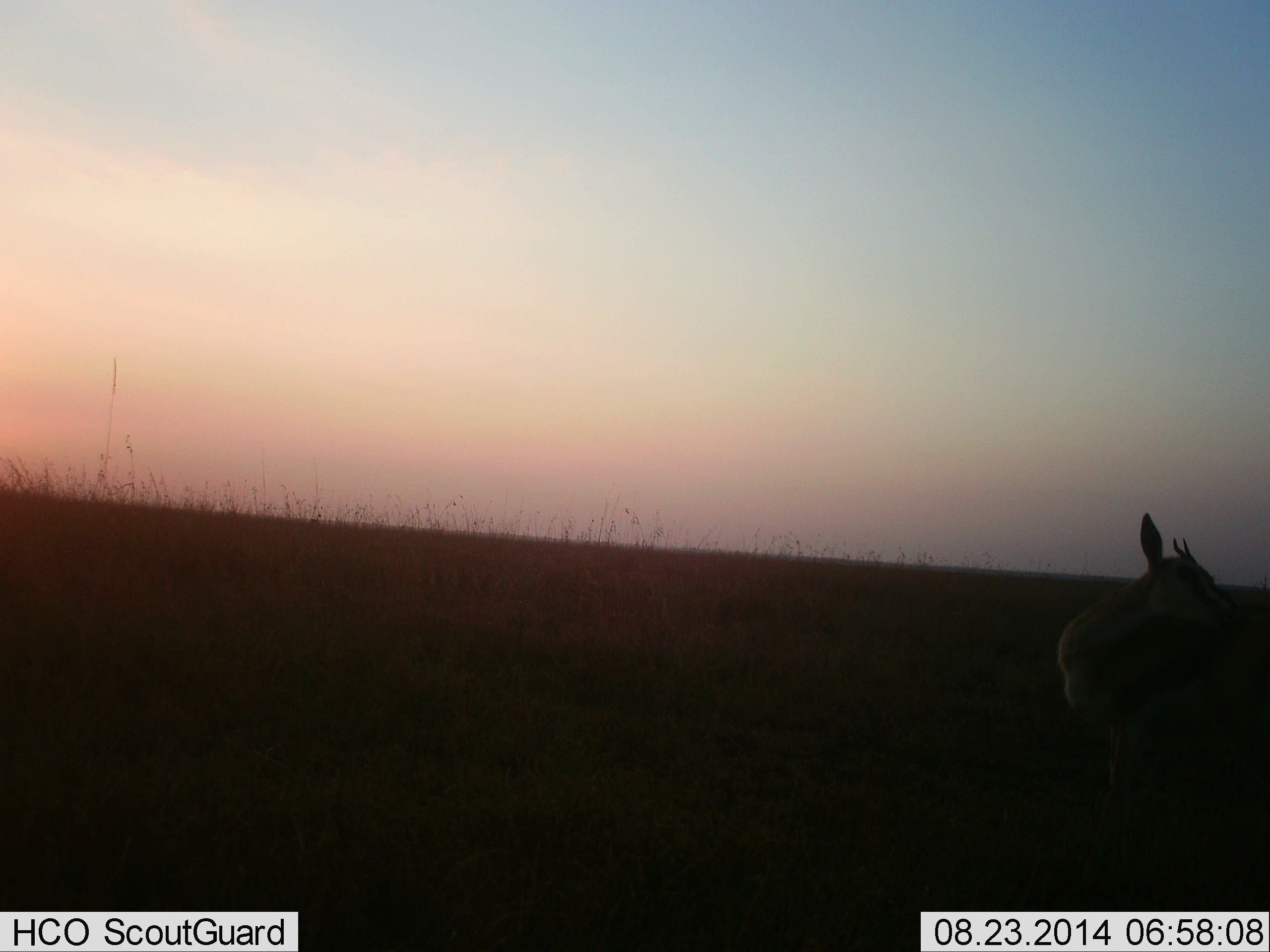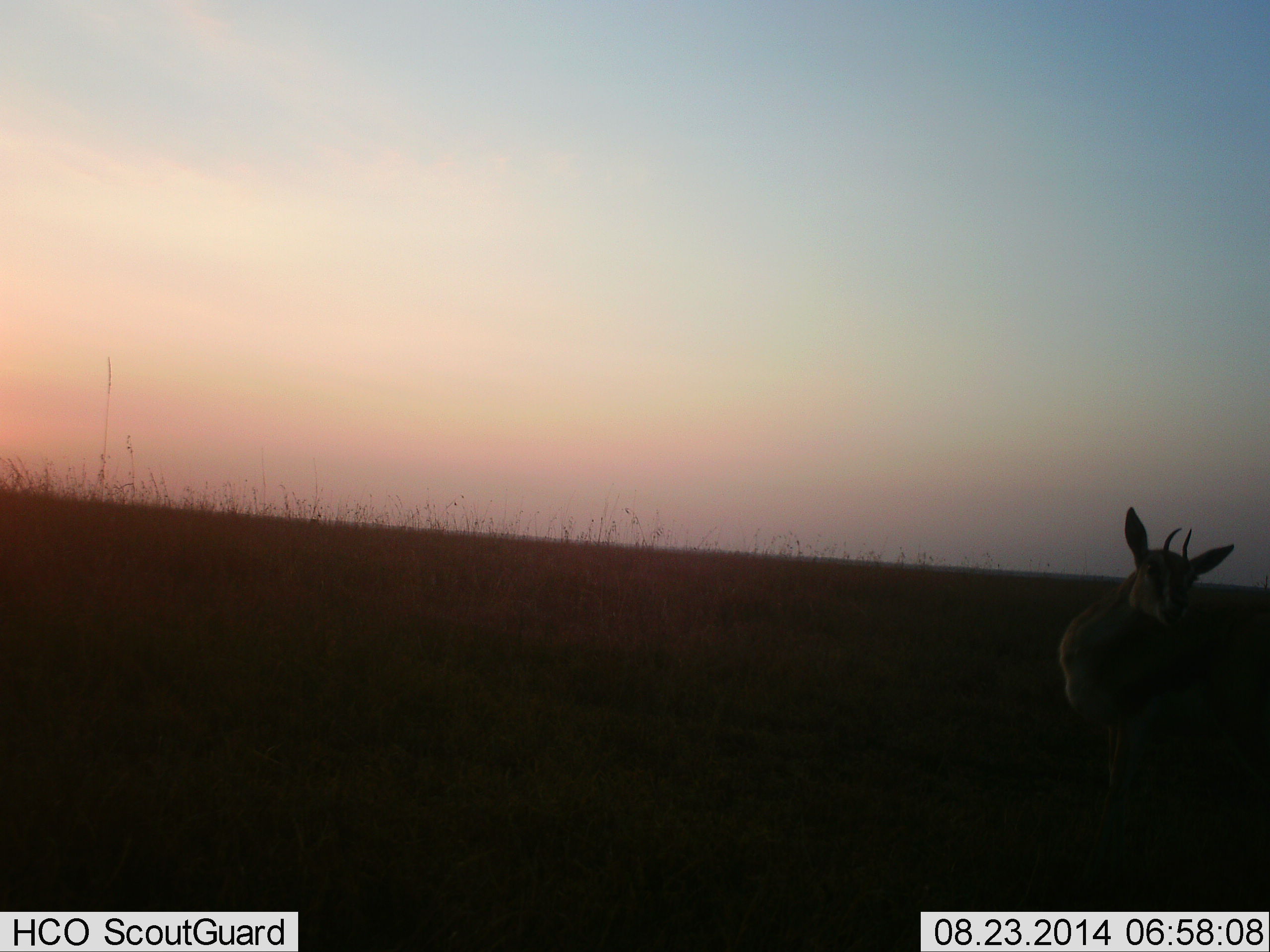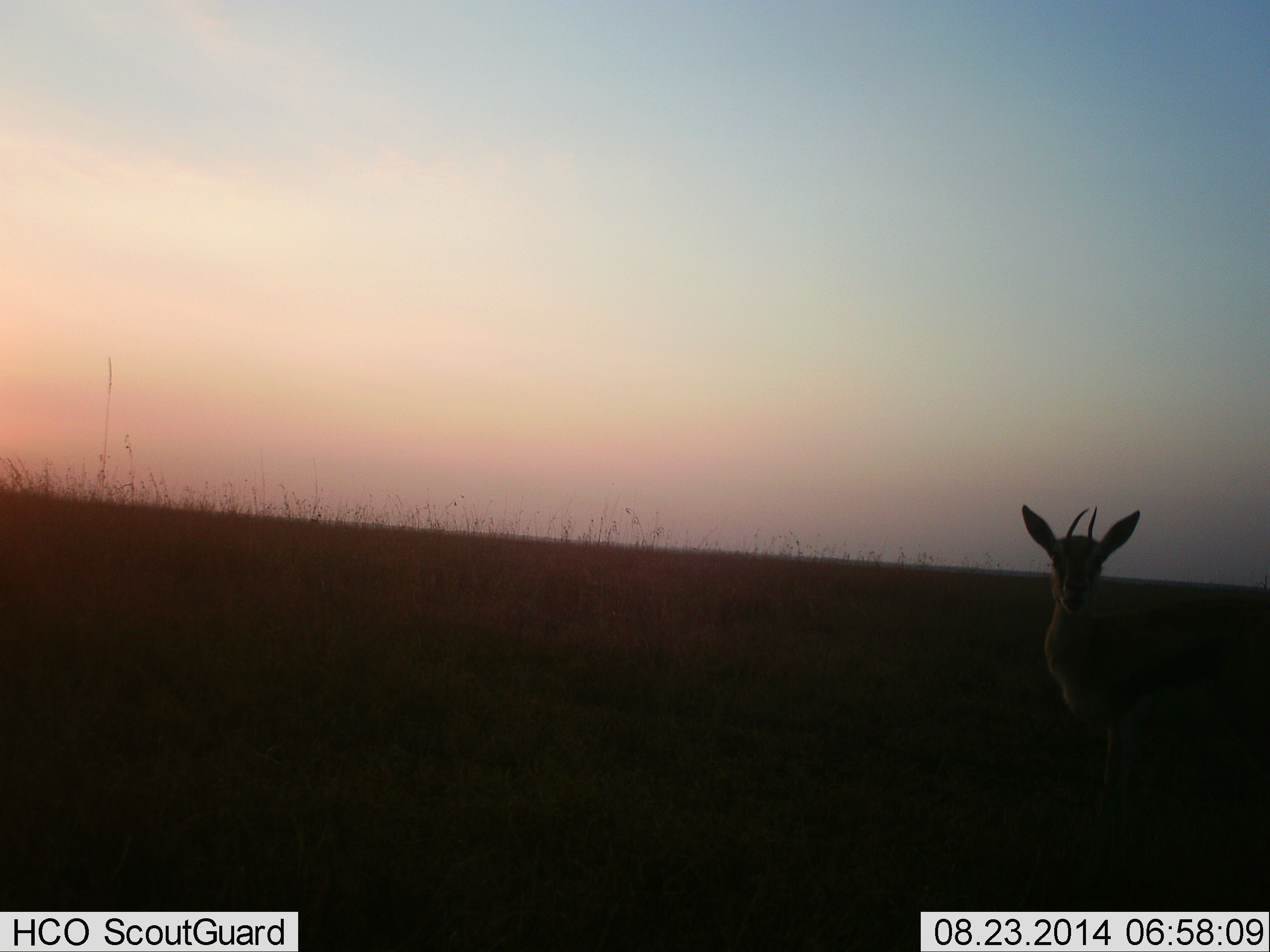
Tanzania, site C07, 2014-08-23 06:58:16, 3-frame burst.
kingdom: Animalia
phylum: Chordata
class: Mammalia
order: Artiodactyla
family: Bovidae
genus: Eudorcas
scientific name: Eudorcas thomsonii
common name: thomson's gazelle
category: gazellethomsons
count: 1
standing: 82%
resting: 0%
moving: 18%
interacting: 0%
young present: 0%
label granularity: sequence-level